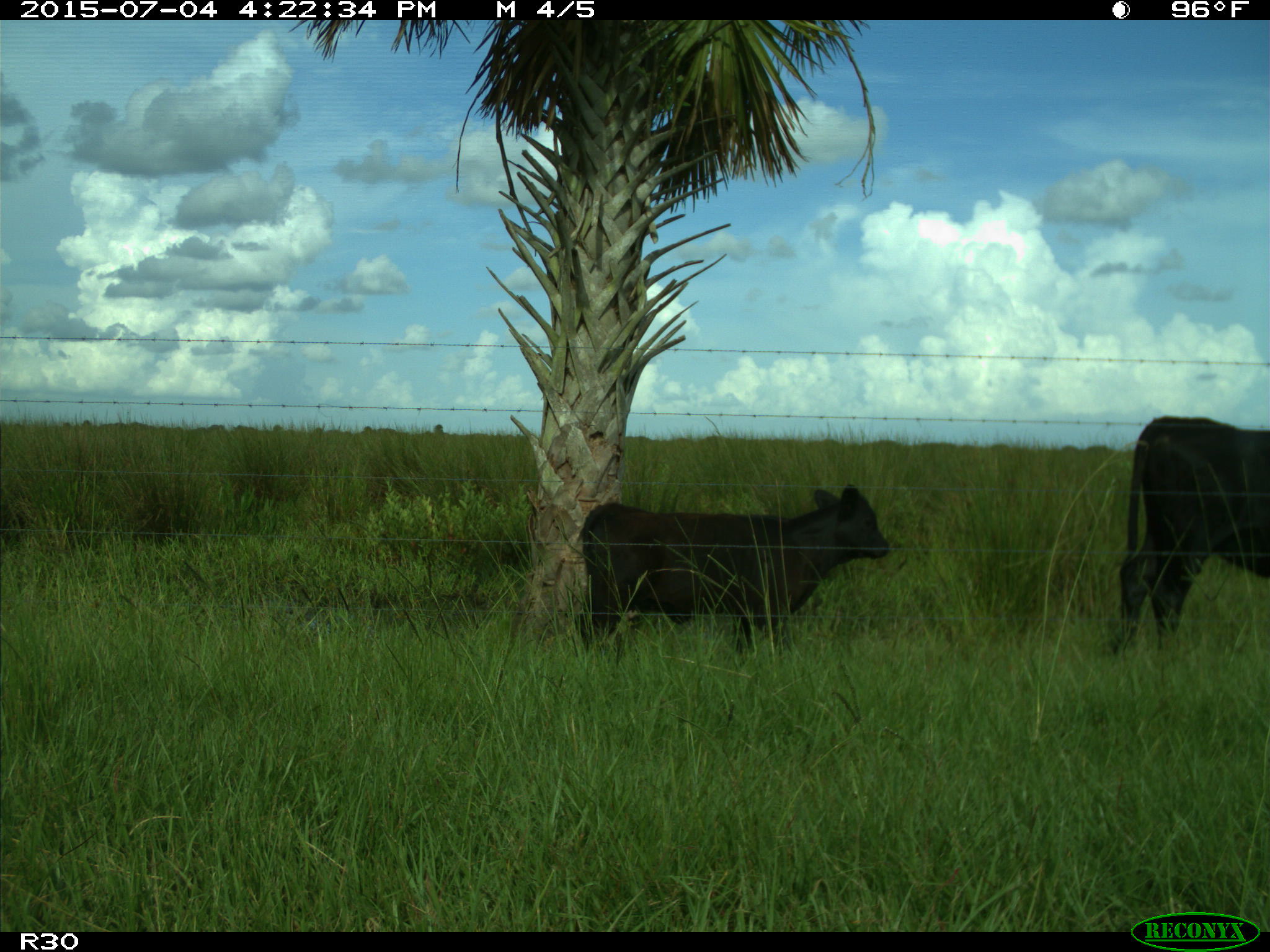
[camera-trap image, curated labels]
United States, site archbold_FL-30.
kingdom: Animalia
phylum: Chordata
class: Mammalia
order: Artiodactyla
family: Bovidae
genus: Bos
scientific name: Bos taurus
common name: domestic cow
Bos taurus (domestic cow).